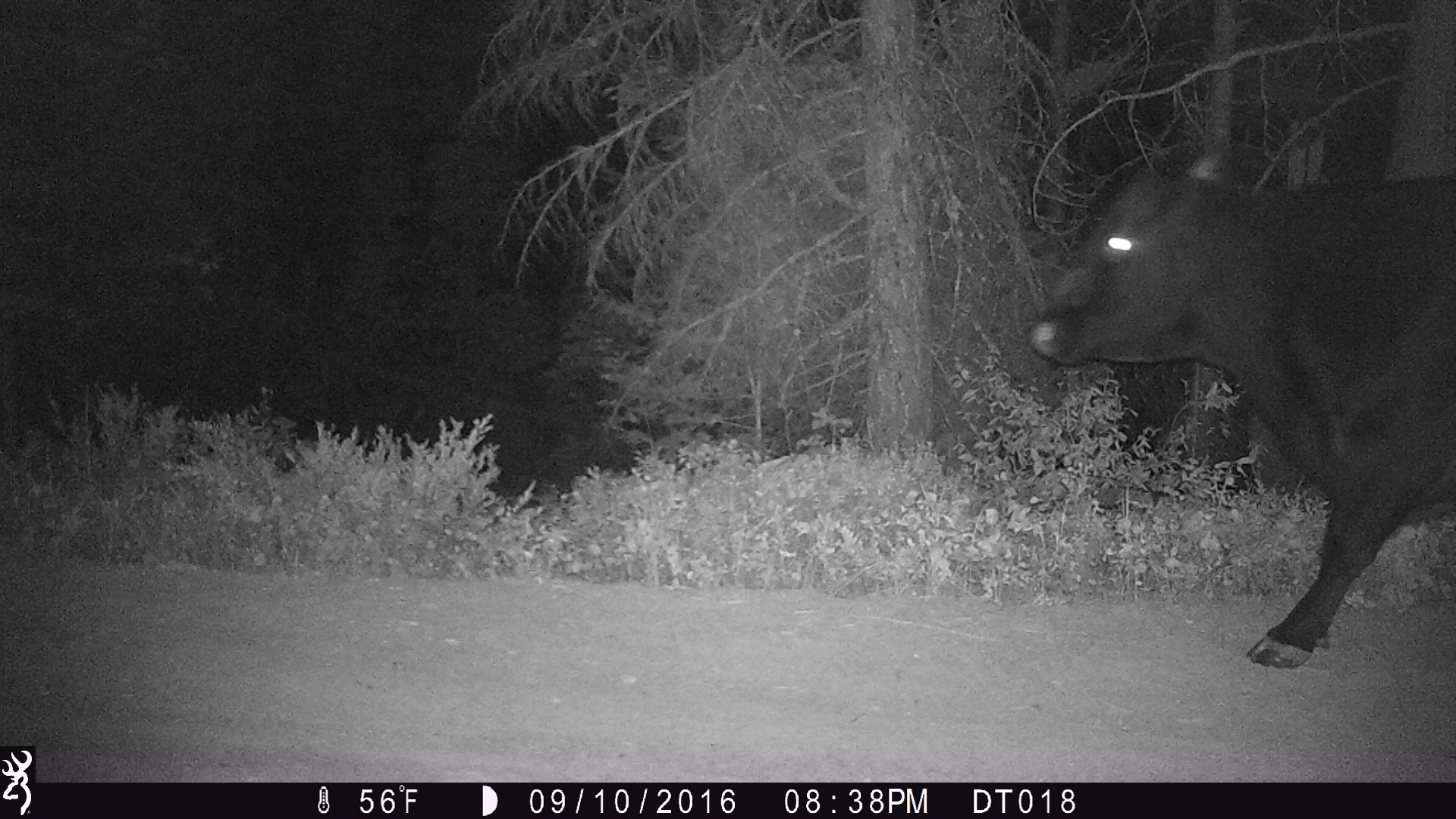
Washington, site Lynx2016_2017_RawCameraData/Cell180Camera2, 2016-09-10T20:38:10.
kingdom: Animalia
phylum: Chordata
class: Mammalia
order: Artiodactyla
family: Bovidae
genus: Bos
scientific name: Bos taurus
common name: domestic cattle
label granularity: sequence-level